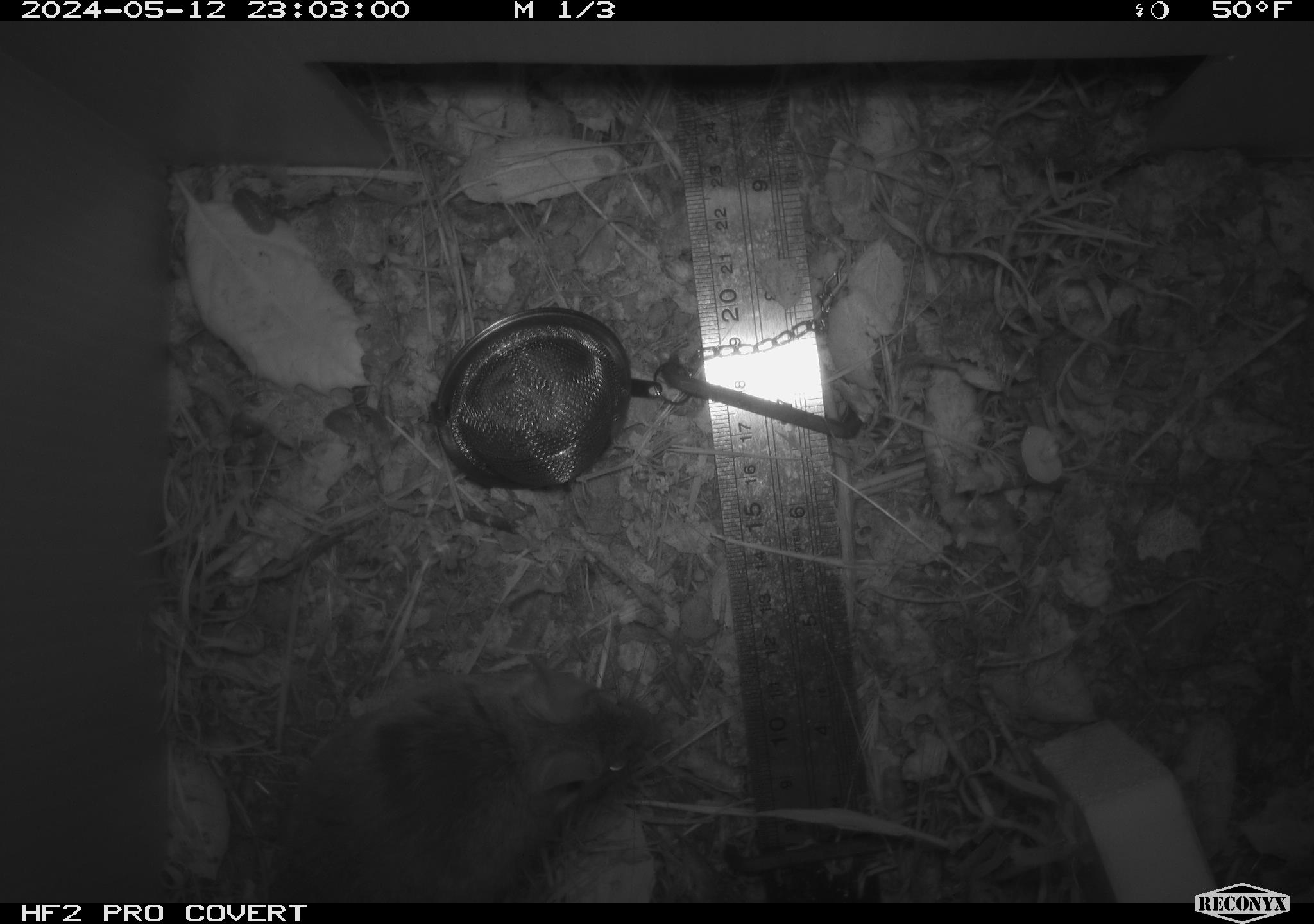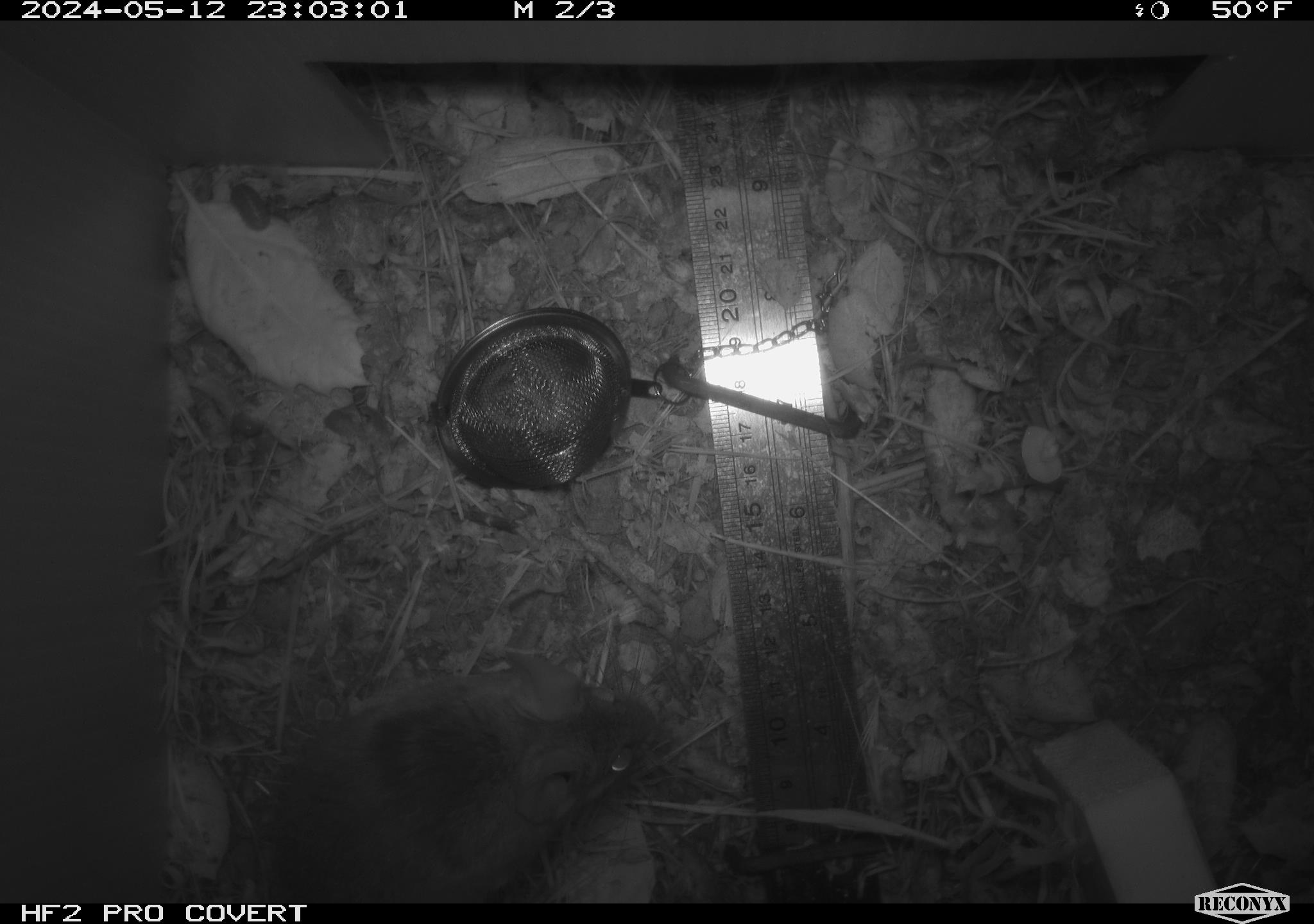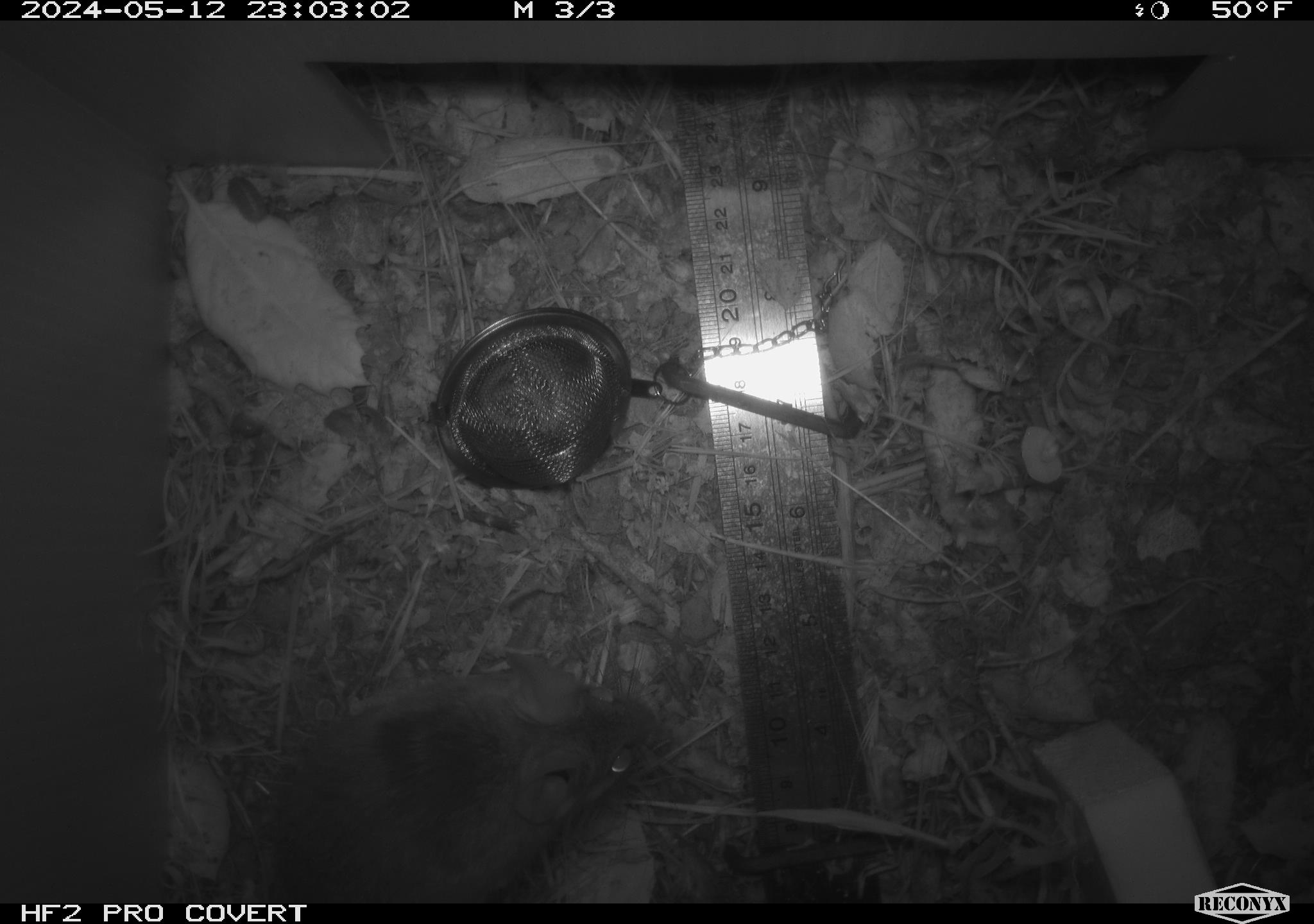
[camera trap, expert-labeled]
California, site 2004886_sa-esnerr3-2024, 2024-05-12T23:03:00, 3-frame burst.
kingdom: Animalia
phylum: Chordata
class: Mammalia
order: Rodentia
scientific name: Rodentia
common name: rodent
Rodent (Rodentia).